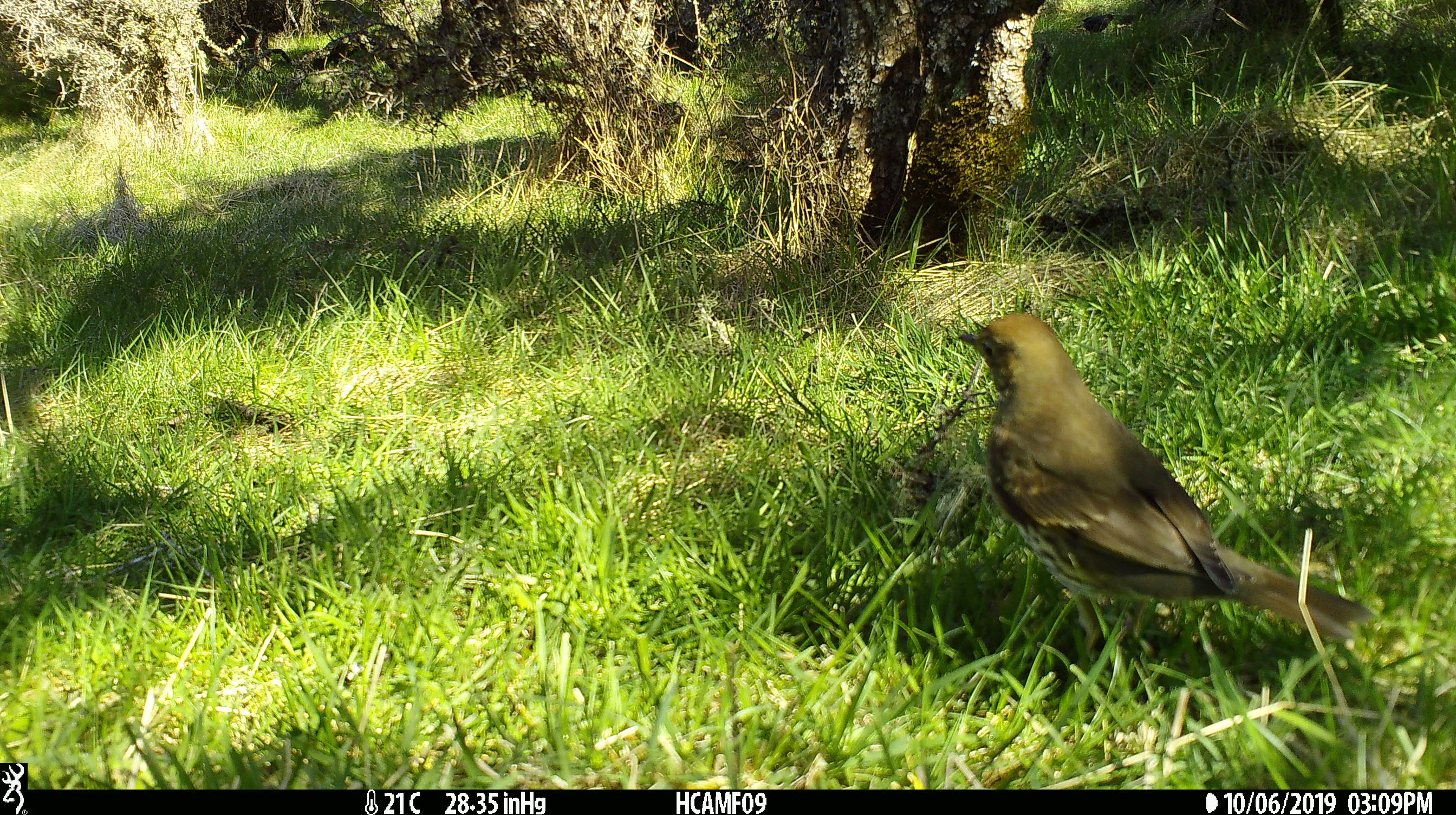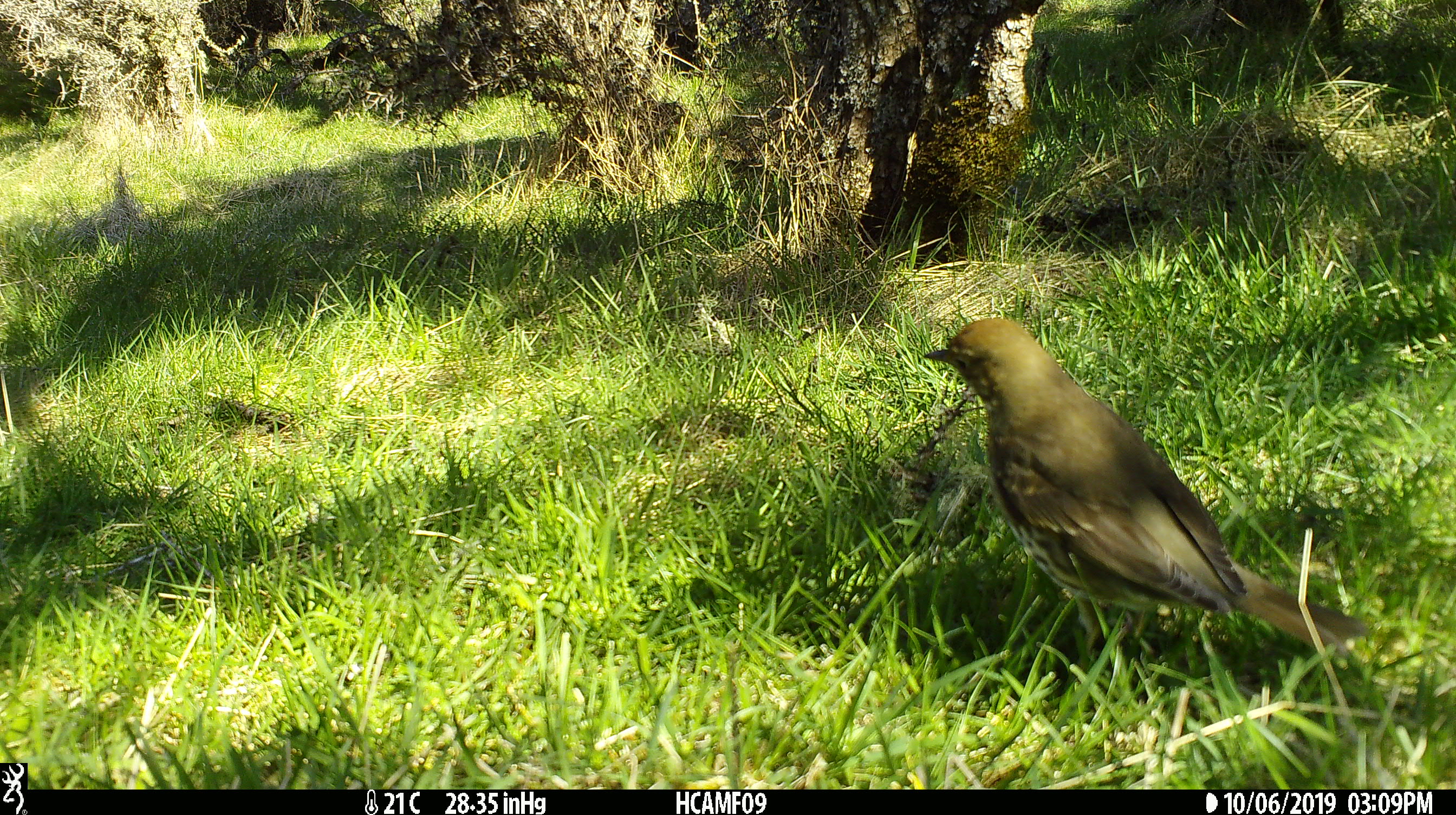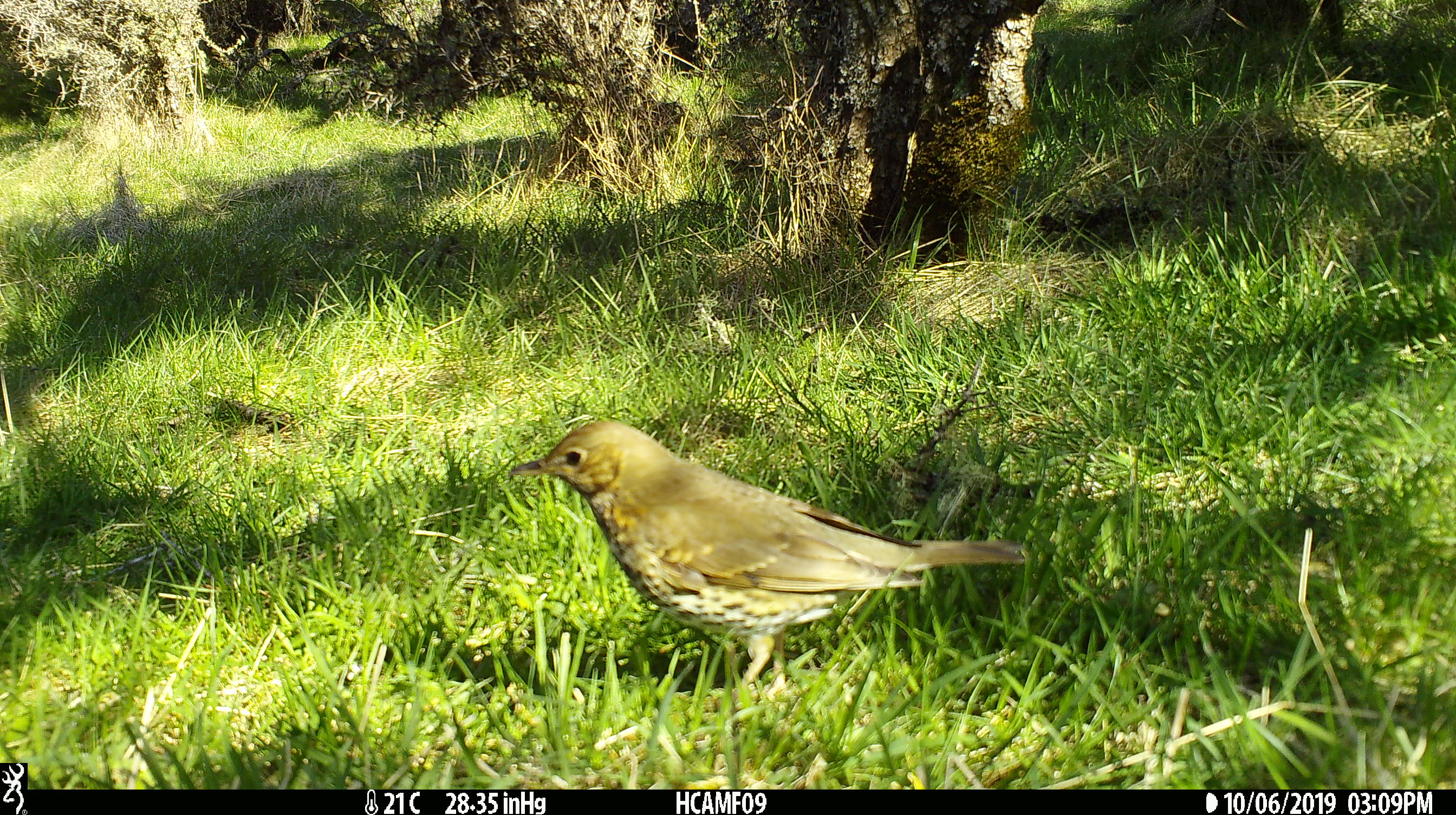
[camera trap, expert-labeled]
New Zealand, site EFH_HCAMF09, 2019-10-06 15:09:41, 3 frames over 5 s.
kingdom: Animalia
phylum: Chordata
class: Aves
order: Passeriformes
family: Turdidae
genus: Turdus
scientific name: Turdus merula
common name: eurasian blackbird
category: blackbird